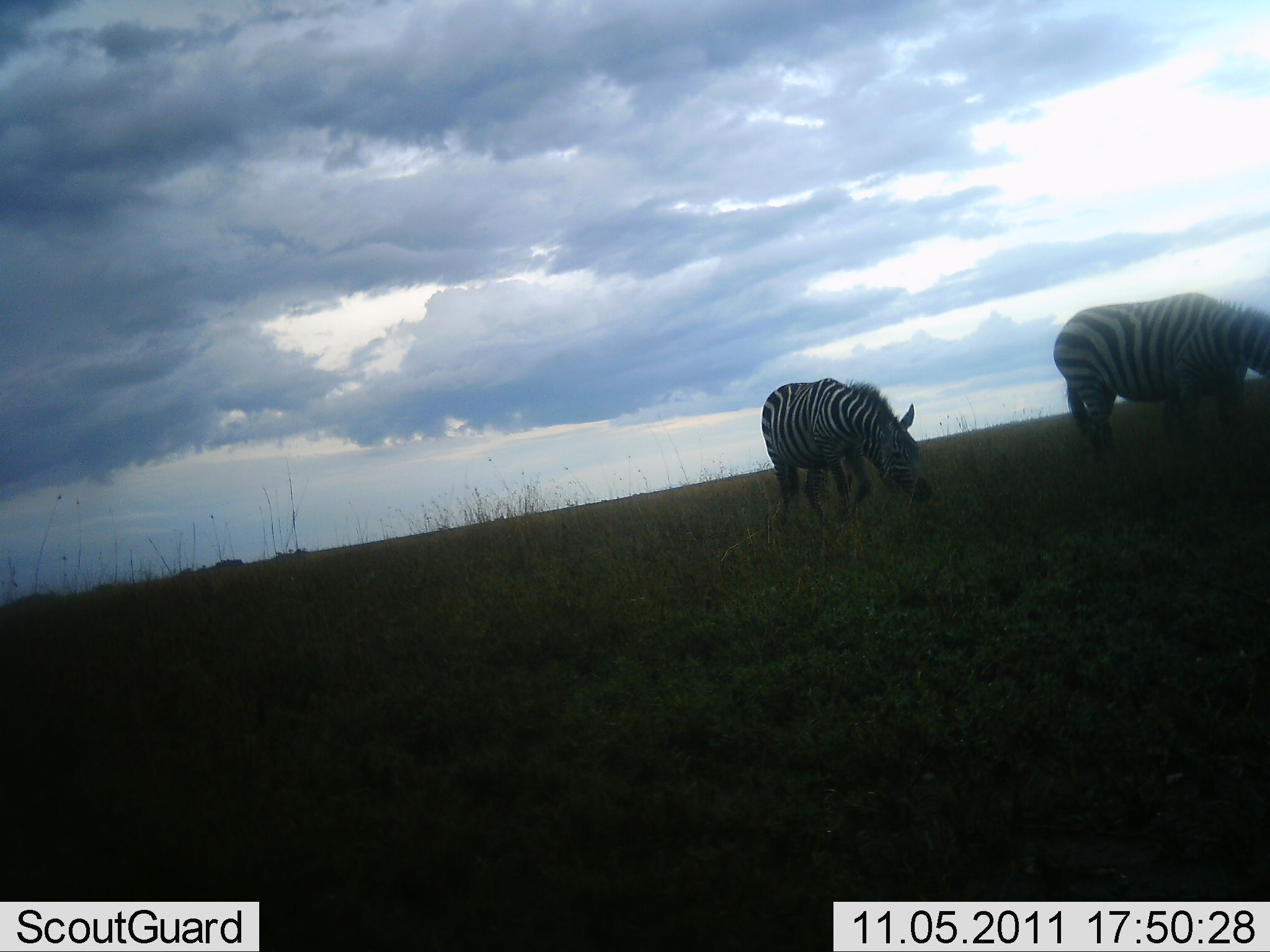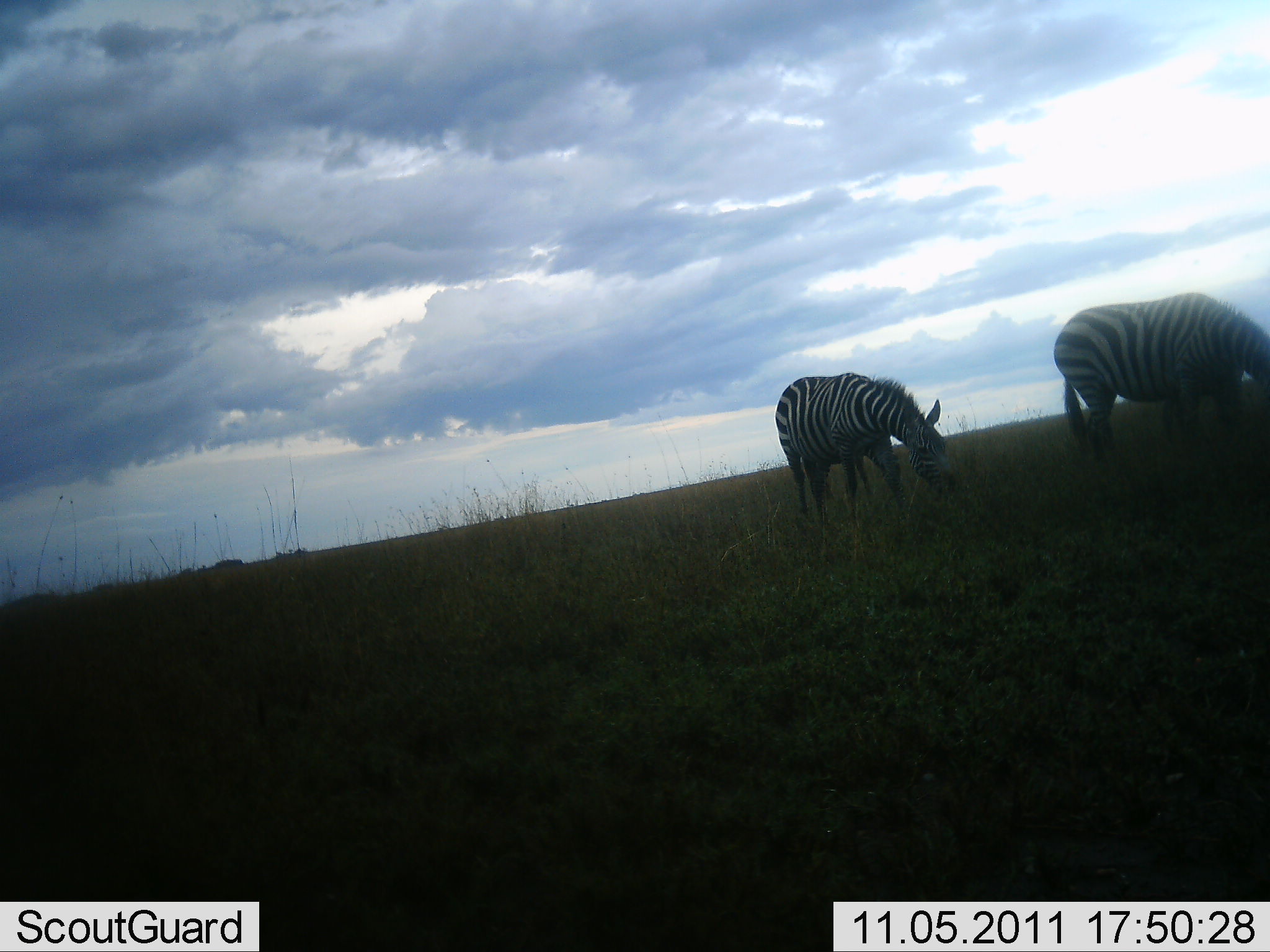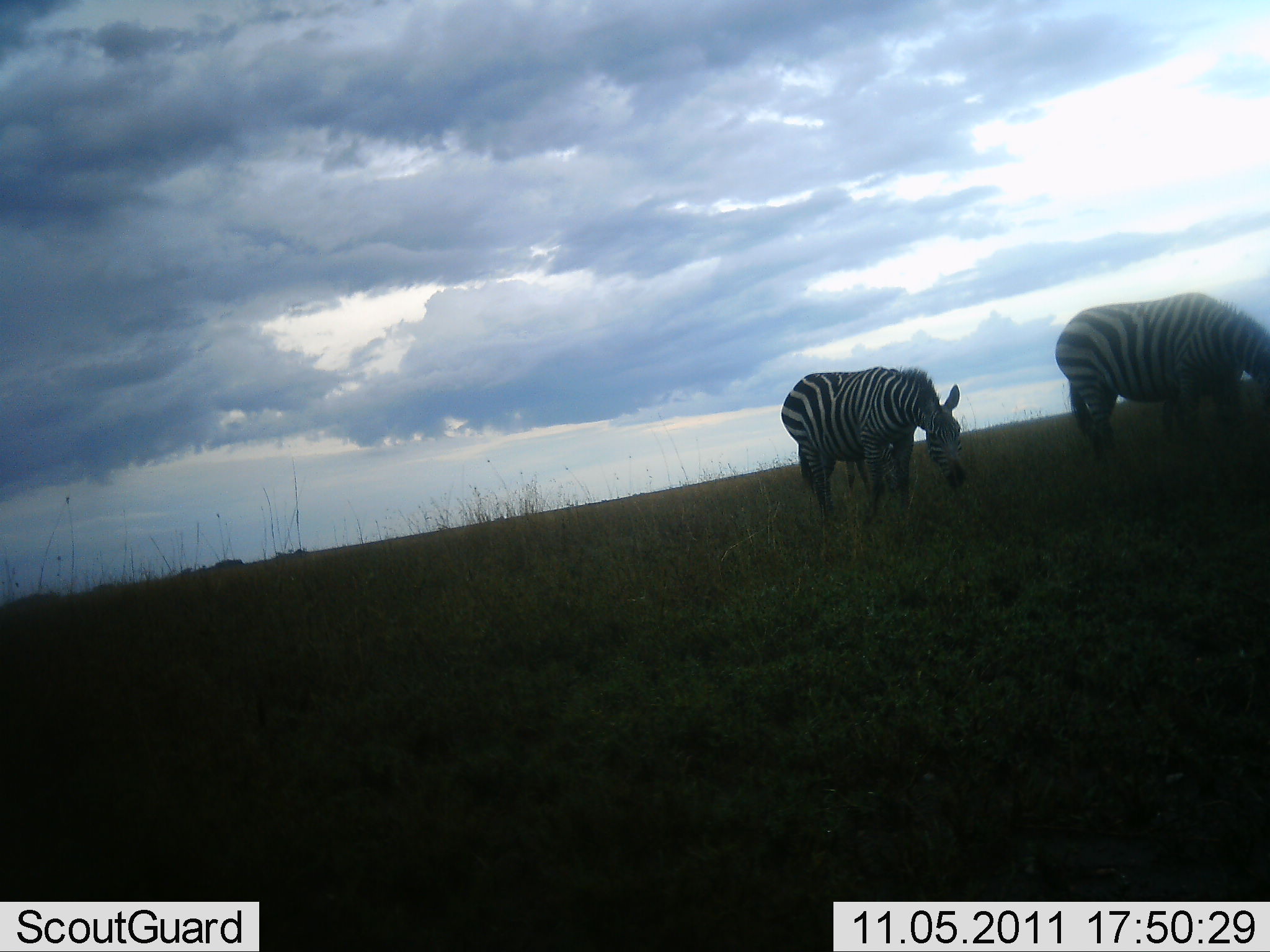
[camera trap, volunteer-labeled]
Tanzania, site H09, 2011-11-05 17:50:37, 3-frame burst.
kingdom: Animalia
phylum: Chordata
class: Mammalia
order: Perissodactyla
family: Equidae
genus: Equus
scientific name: Equus quagga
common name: plains zebra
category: zebra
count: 2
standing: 30%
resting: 0%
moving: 40%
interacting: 0%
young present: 0%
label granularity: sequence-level